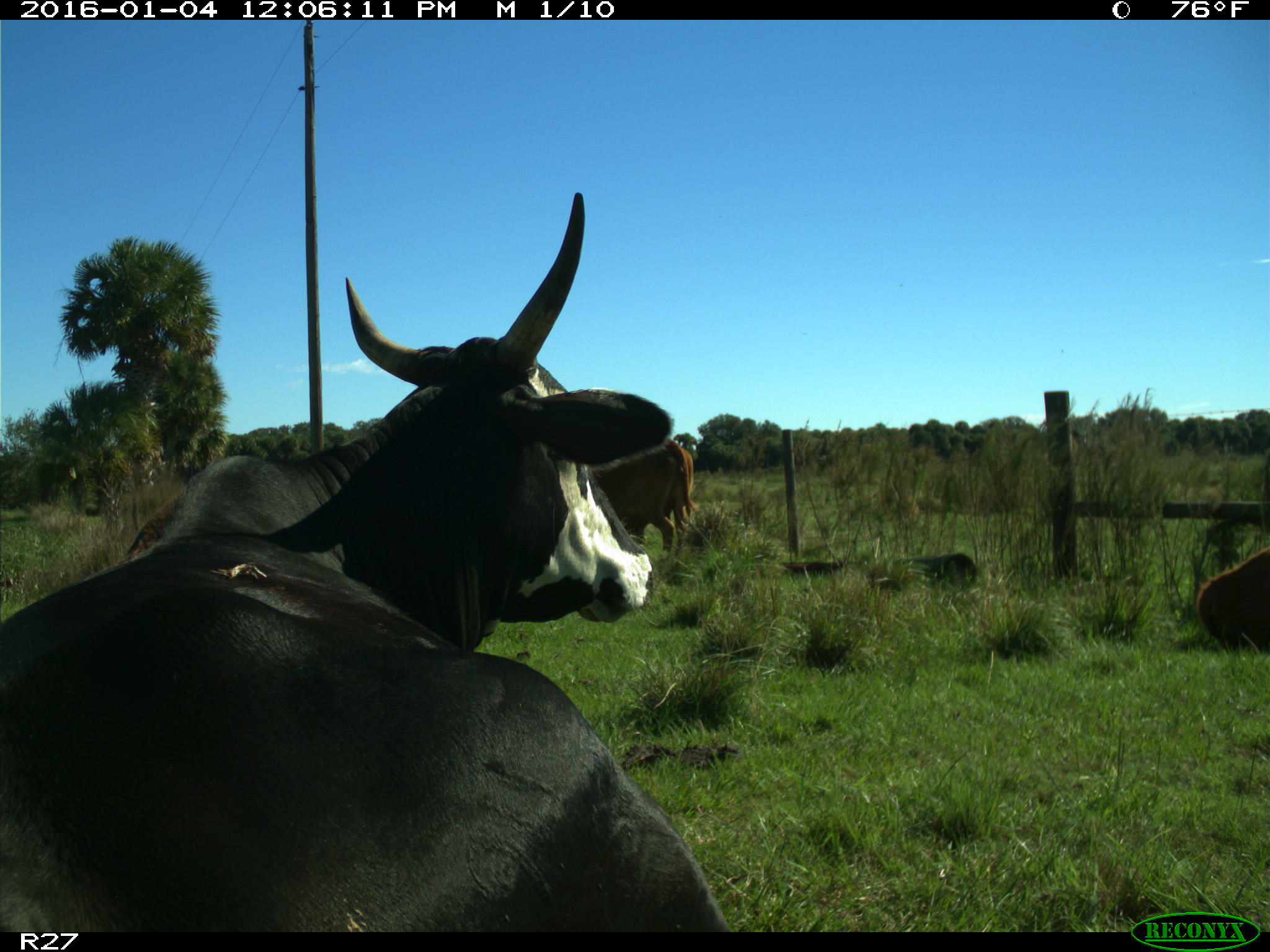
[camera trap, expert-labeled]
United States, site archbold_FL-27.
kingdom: Animalia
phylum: Chordata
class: Mammalia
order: Artiodactyla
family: Bovidae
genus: Bos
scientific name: Bos taurus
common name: domestic cow